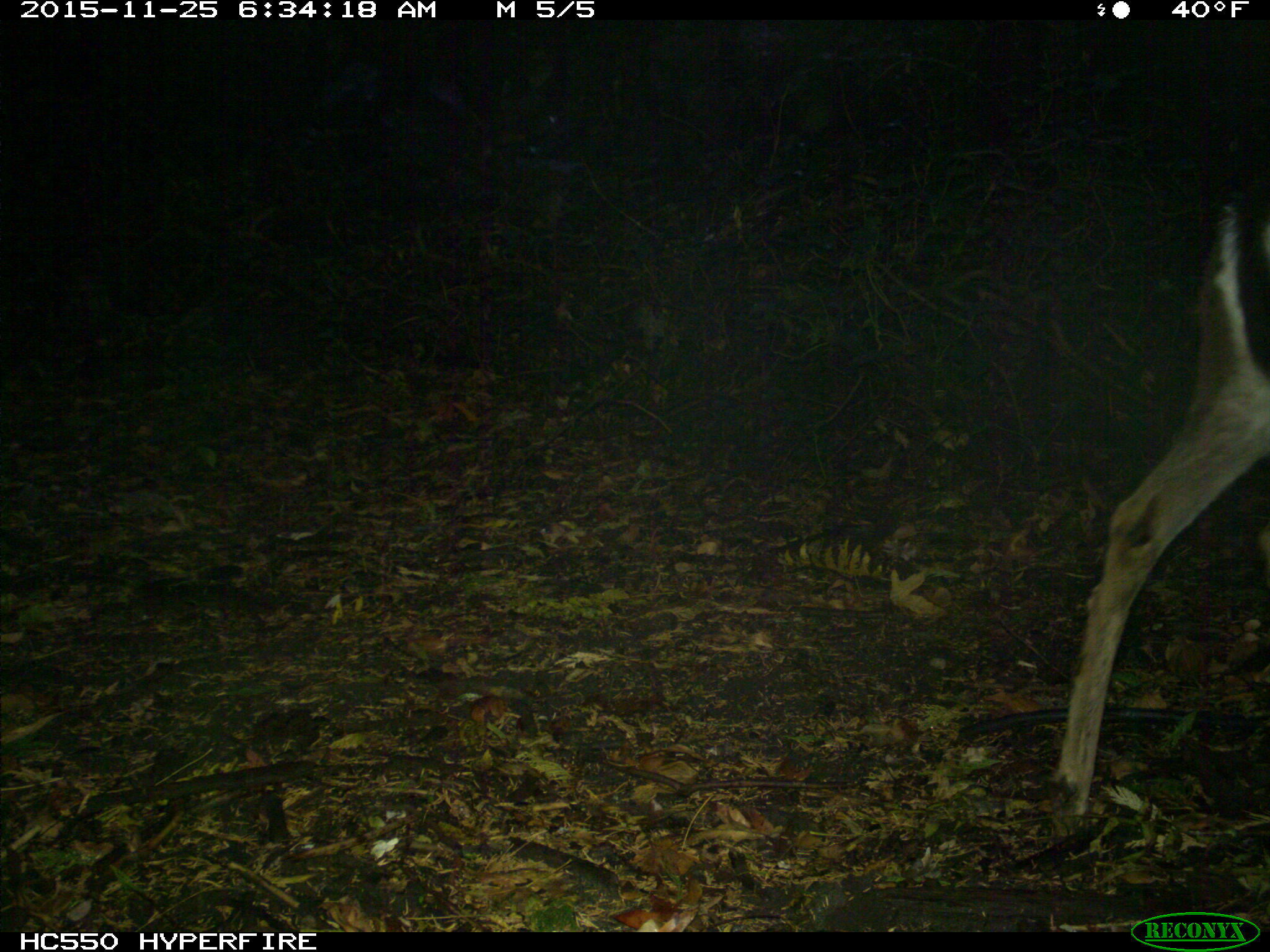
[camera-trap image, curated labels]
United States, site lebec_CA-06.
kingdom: Animalia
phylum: Chordata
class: Mammalia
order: Artiodactyla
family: Cervidae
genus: Odocoileus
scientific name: Odocoileus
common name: deer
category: unidentified deer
Unidentified deer (deer) (Odocoileus).